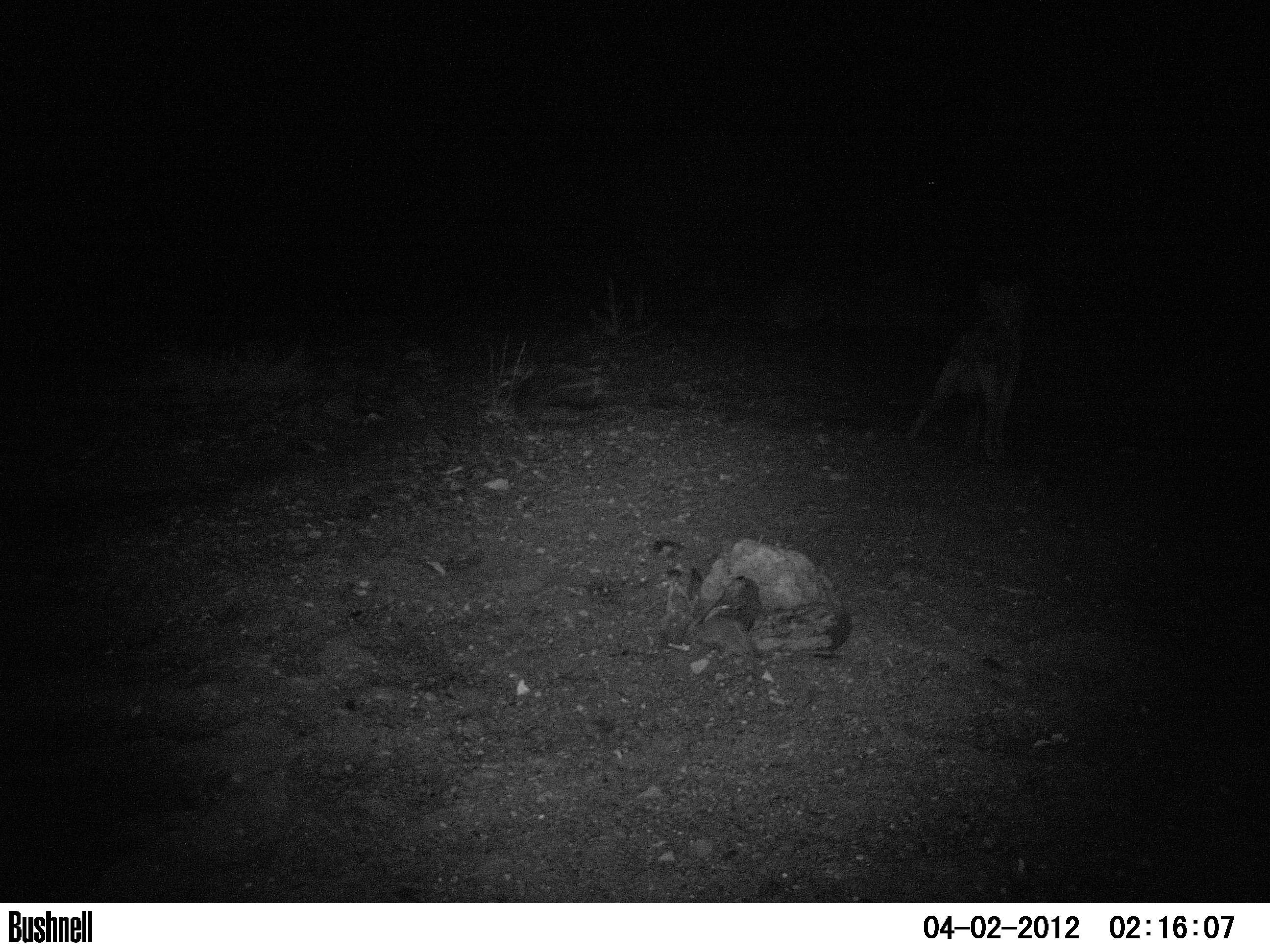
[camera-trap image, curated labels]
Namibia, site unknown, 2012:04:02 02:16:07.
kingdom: Animalia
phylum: Chordata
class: Mammalia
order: Carnivora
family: Hyaenidae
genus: Crocuta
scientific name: Crocuta crocuta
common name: spotted hyena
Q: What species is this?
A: Crocuta crocuta (spotted hyena).